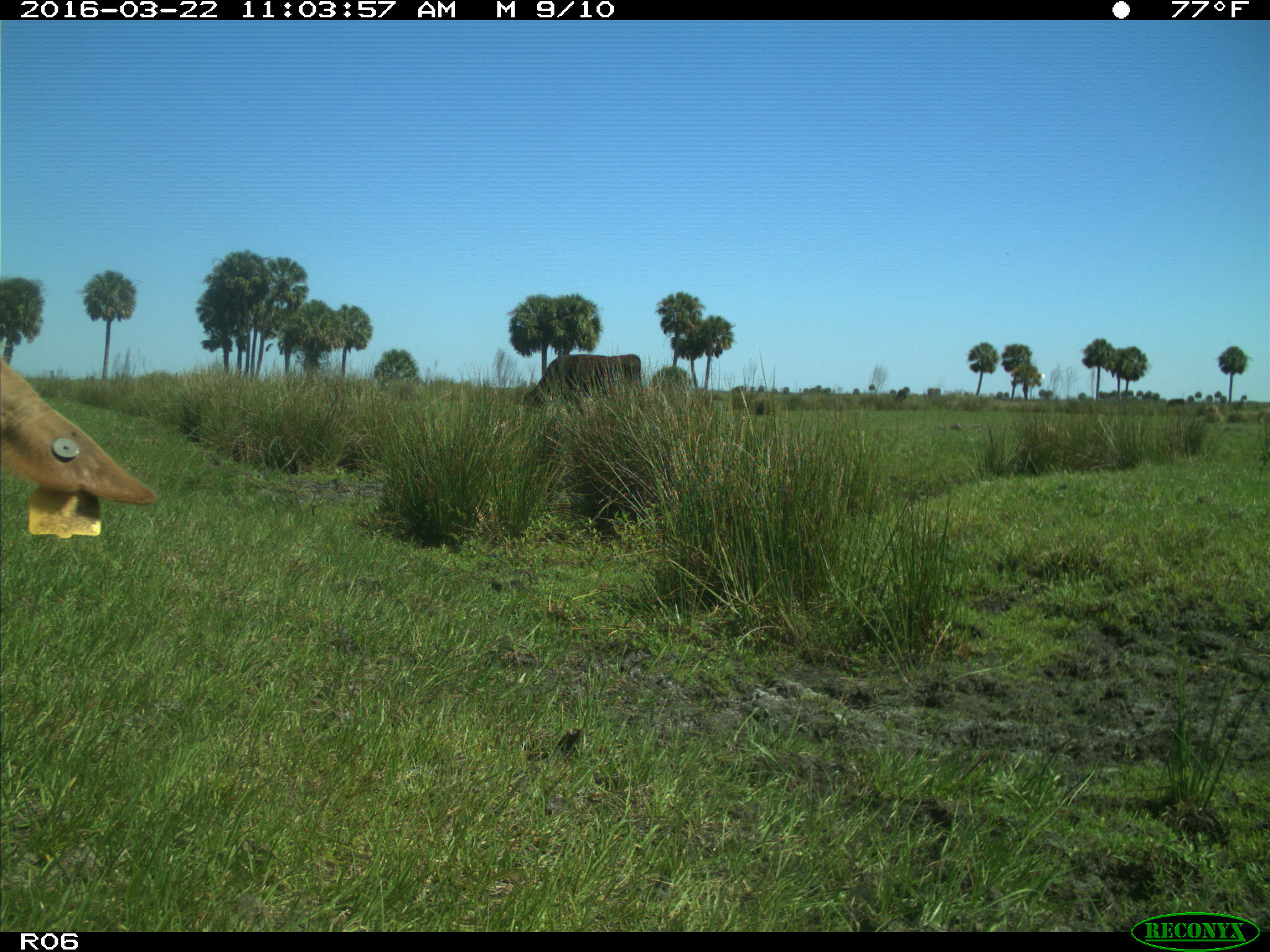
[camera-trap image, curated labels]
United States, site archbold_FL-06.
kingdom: Animalia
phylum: Chordata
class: Mammalia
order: Artiodactyla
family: Bovidae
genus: Bos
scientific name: Bos taurus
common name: domestic cow